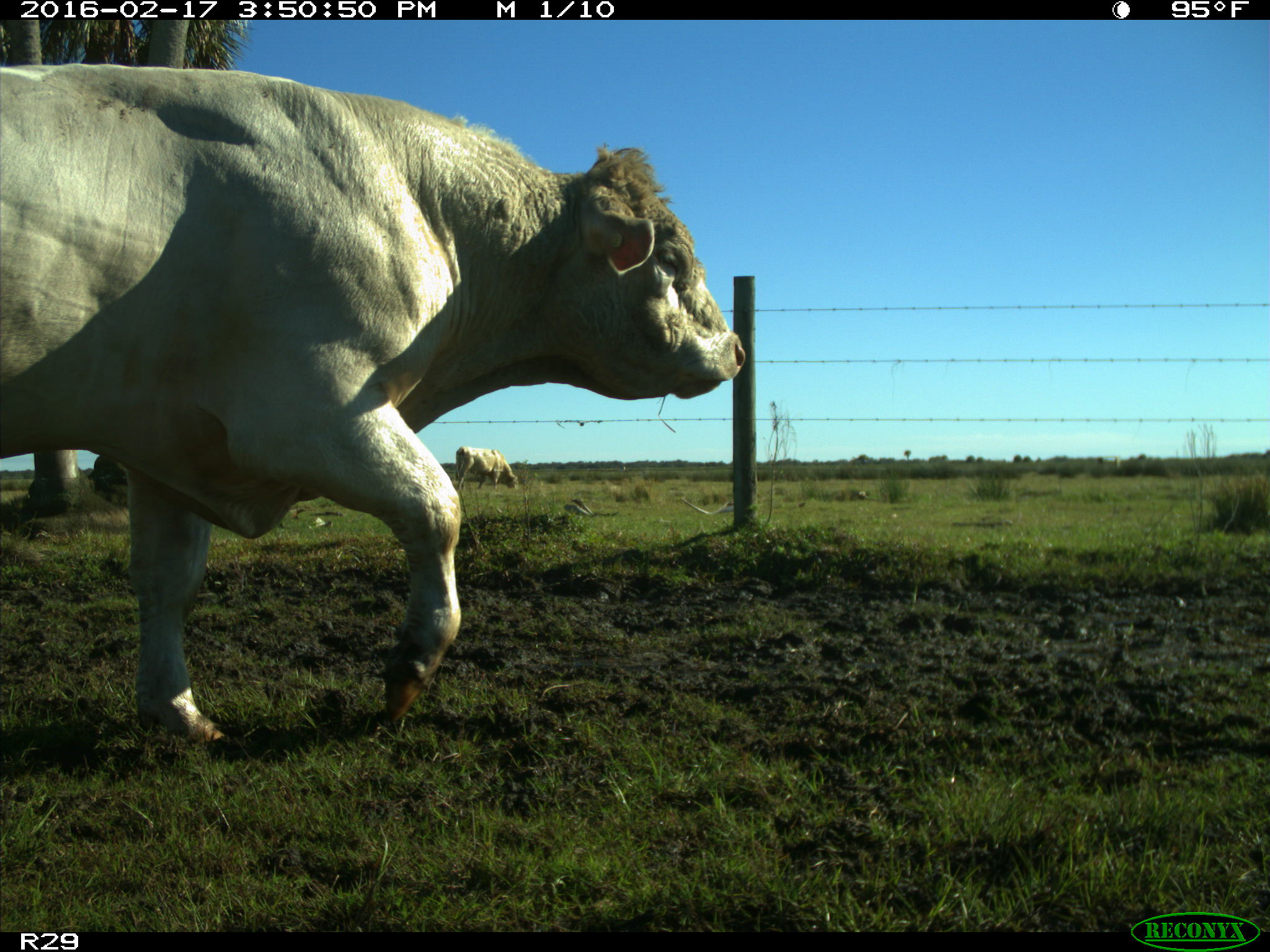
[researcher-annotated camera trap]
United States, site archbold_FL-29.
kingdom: Animalia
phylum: Chordata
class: Mammalia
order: Artiodactyla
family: Bovidae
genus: Bos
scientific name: Bos taurus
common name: domestic cow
Bos taurus (domestic cow).